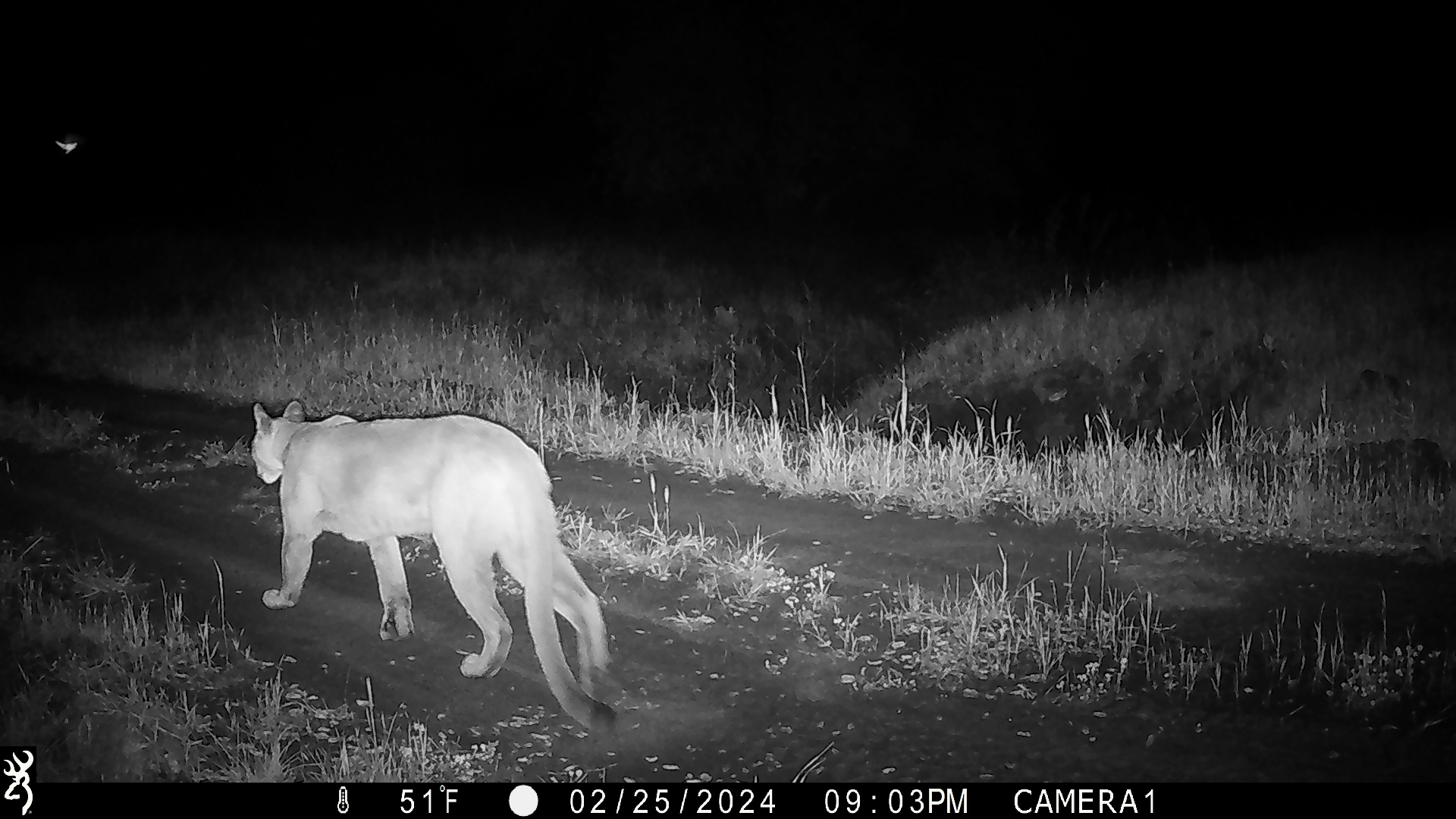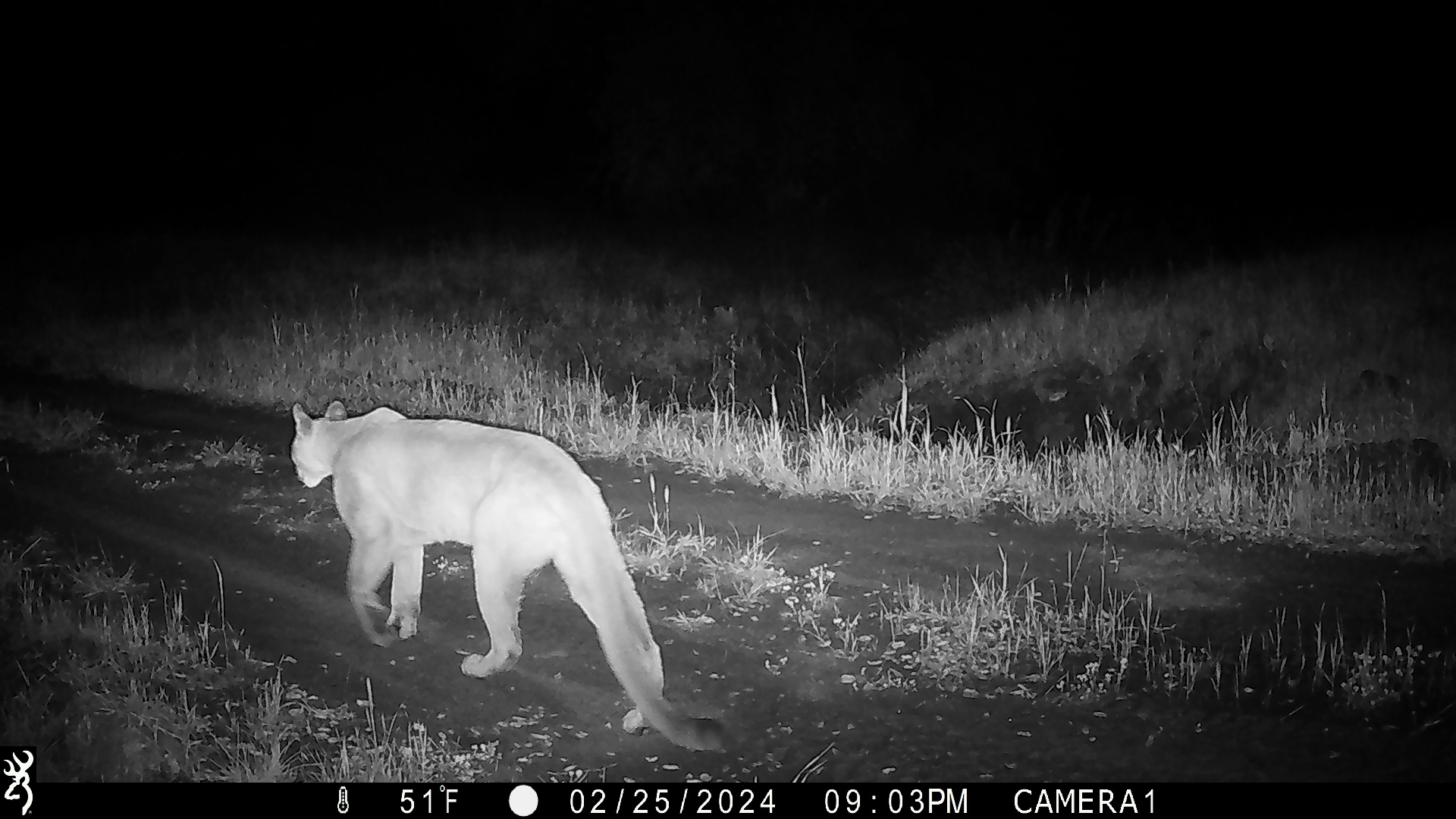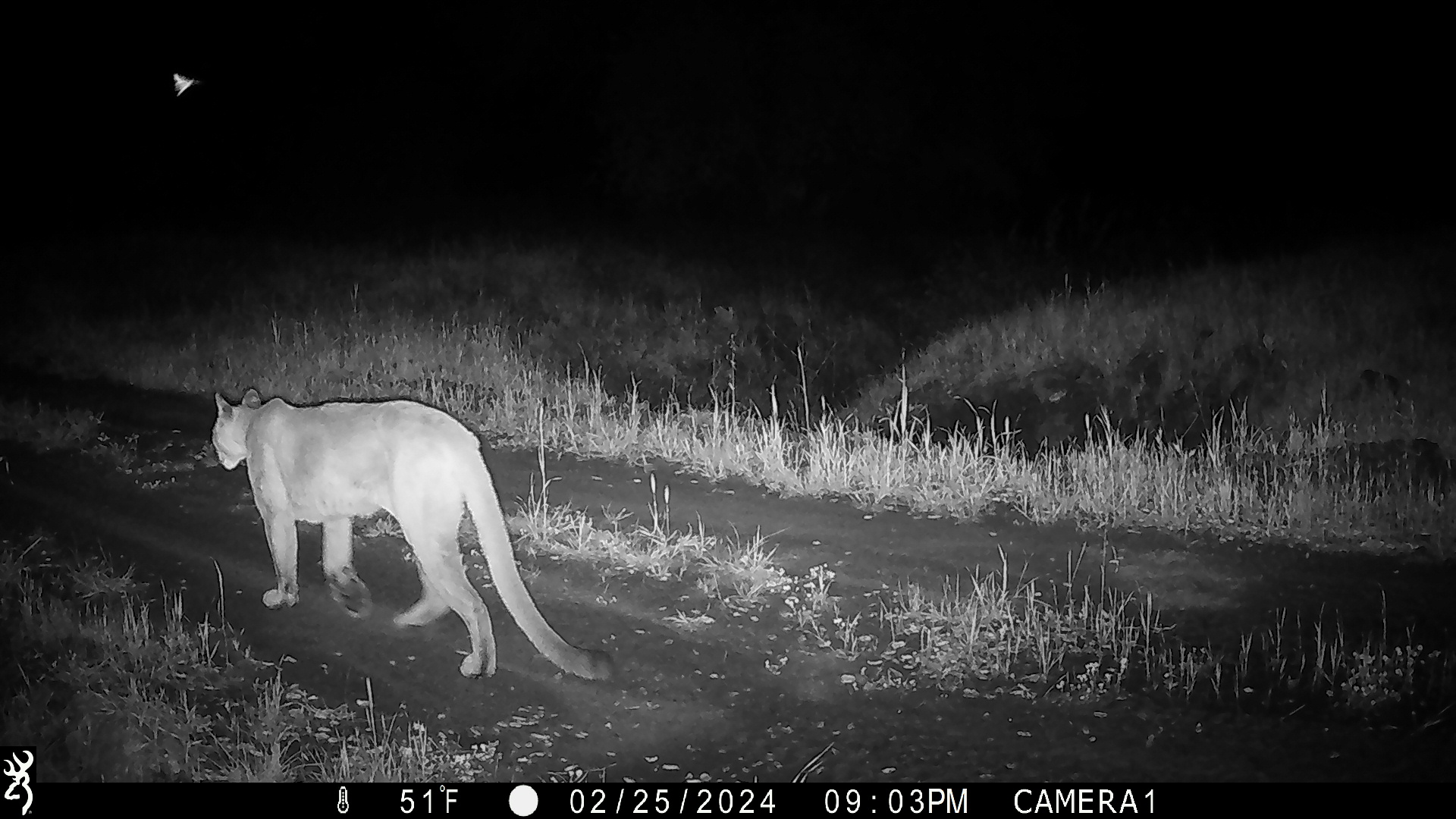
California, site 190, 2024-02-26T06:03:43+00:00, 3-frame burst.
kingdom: Animalia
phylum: Chordata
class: Mammalia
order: Carnivora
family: Felidae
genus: Puma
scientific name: Puma concolor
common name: puma